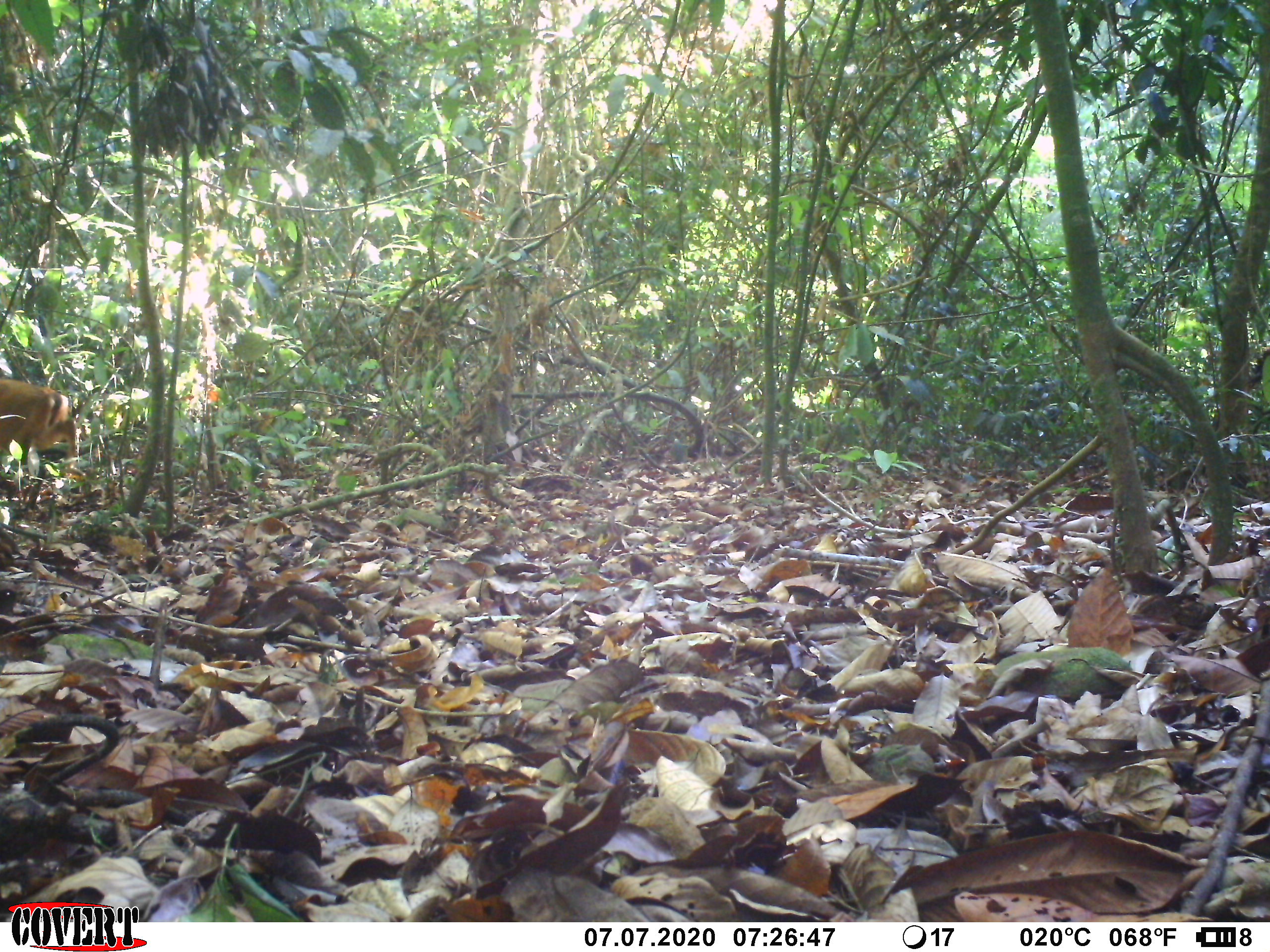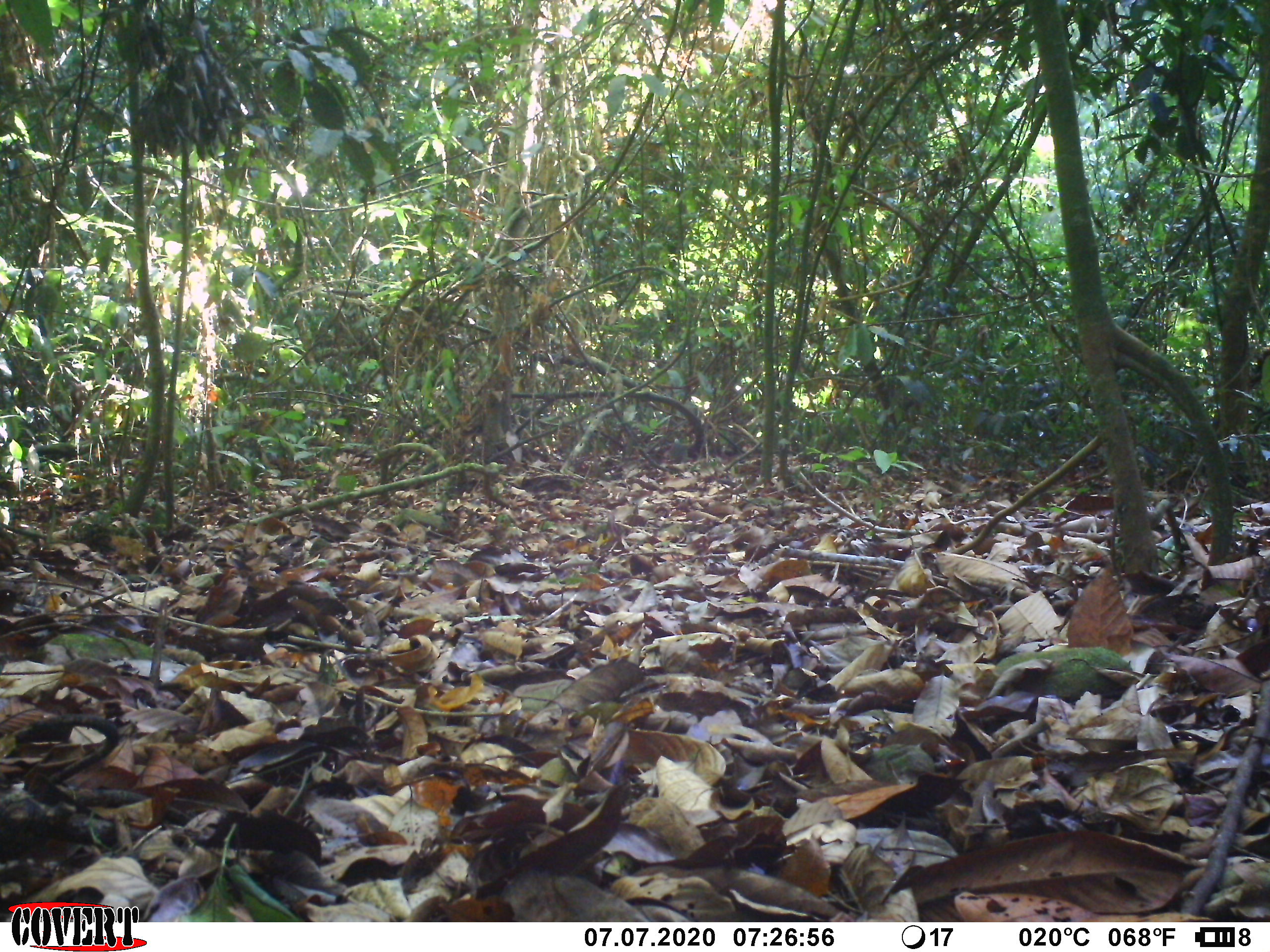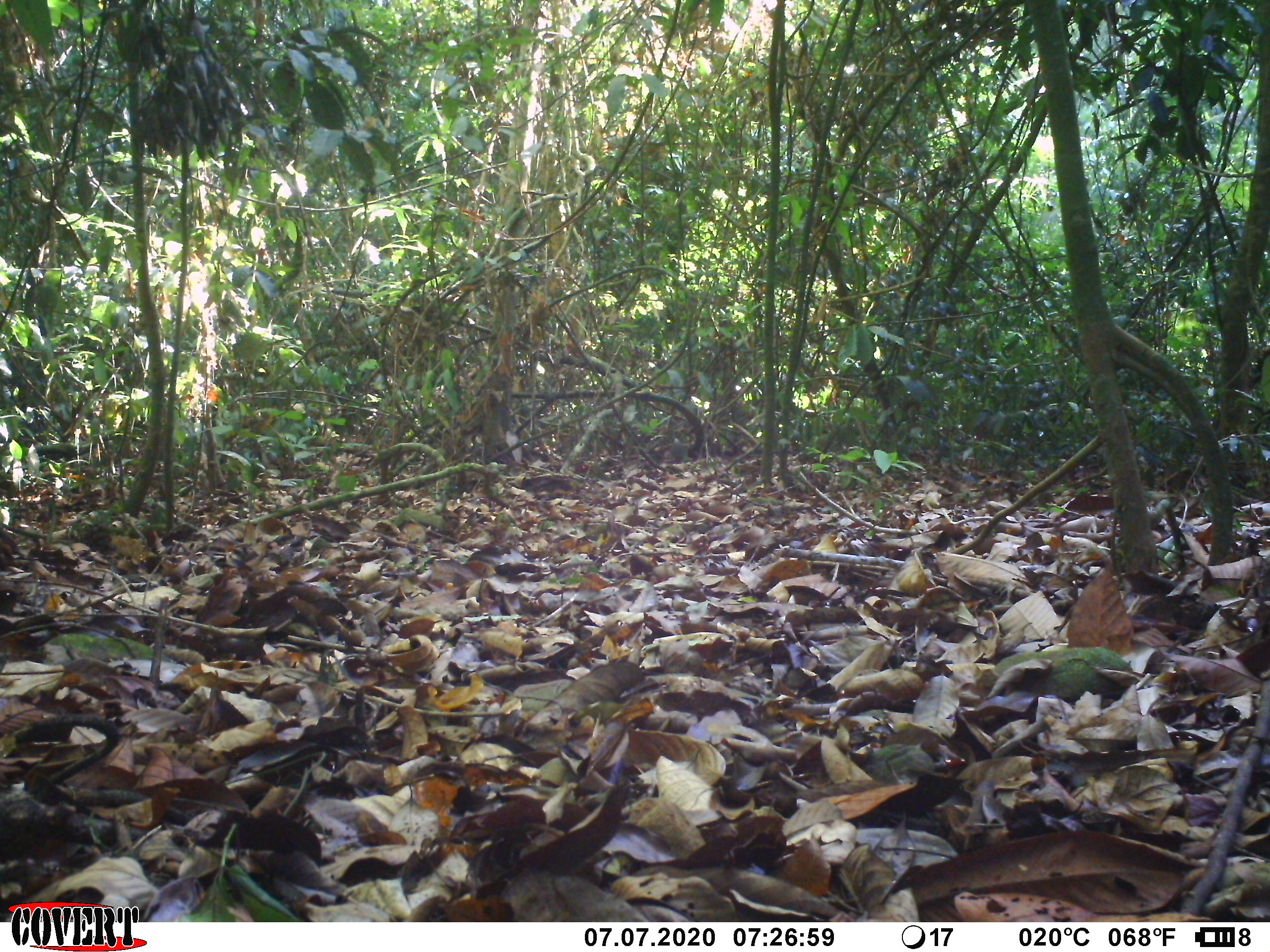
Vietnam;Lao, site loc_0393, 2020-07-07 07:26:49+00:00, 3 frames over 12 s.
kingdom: Animalia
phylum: Chordata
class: Mammalia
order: Artiodactyla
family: Cervidae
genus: Muntiacus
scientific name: Muntiacus vuquangensis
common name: large-antlered muntjac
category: large antlered muntjac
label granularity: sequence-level